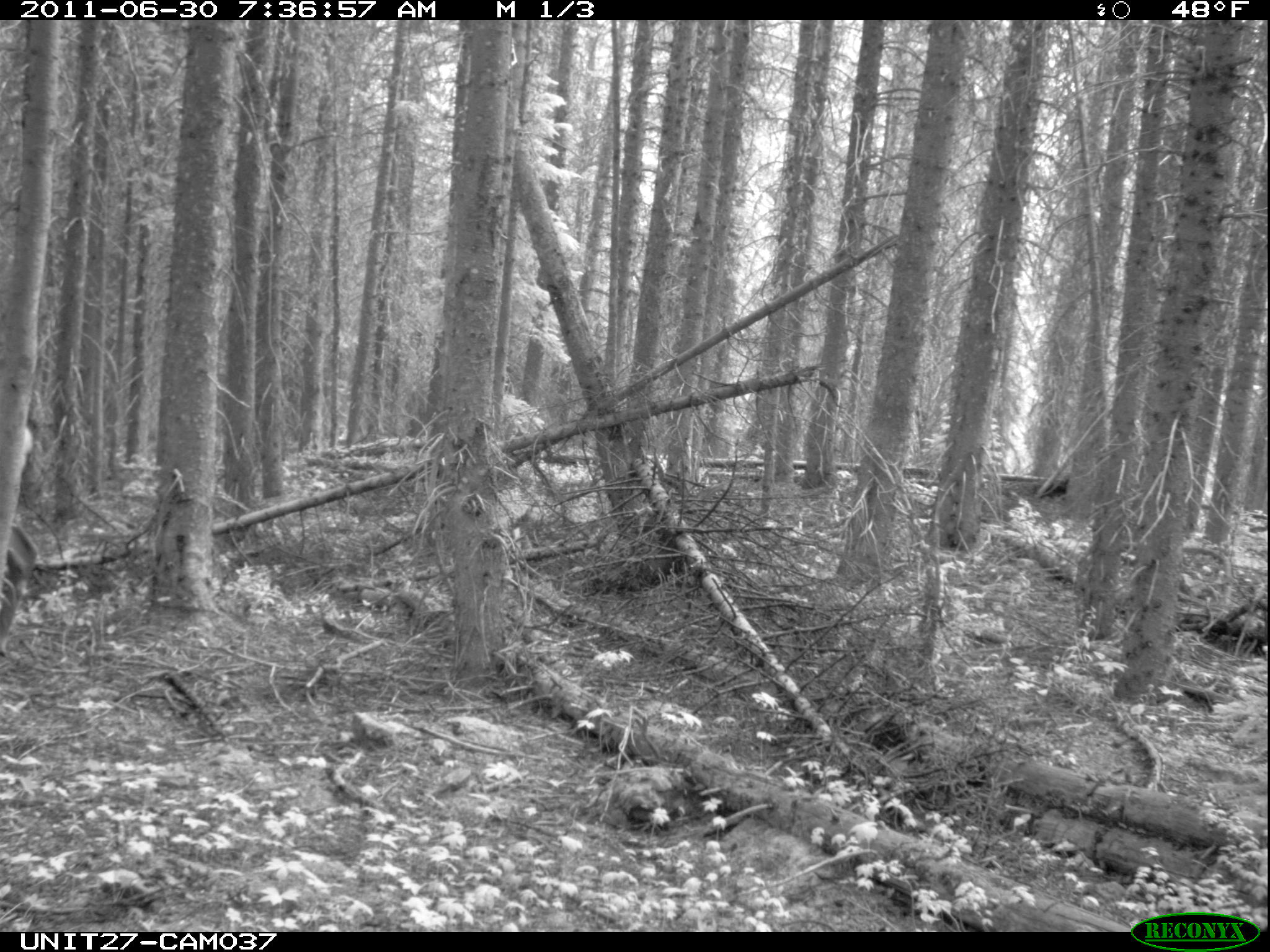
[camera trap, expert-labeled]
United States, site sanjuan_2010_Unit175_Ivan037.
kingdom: Animalia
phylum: Chordata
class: Mammalia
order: Artiodactyla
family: Cervidae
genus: Cervus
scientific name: Cervus elaphus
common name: red deer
Cervus elaphus (red deer).